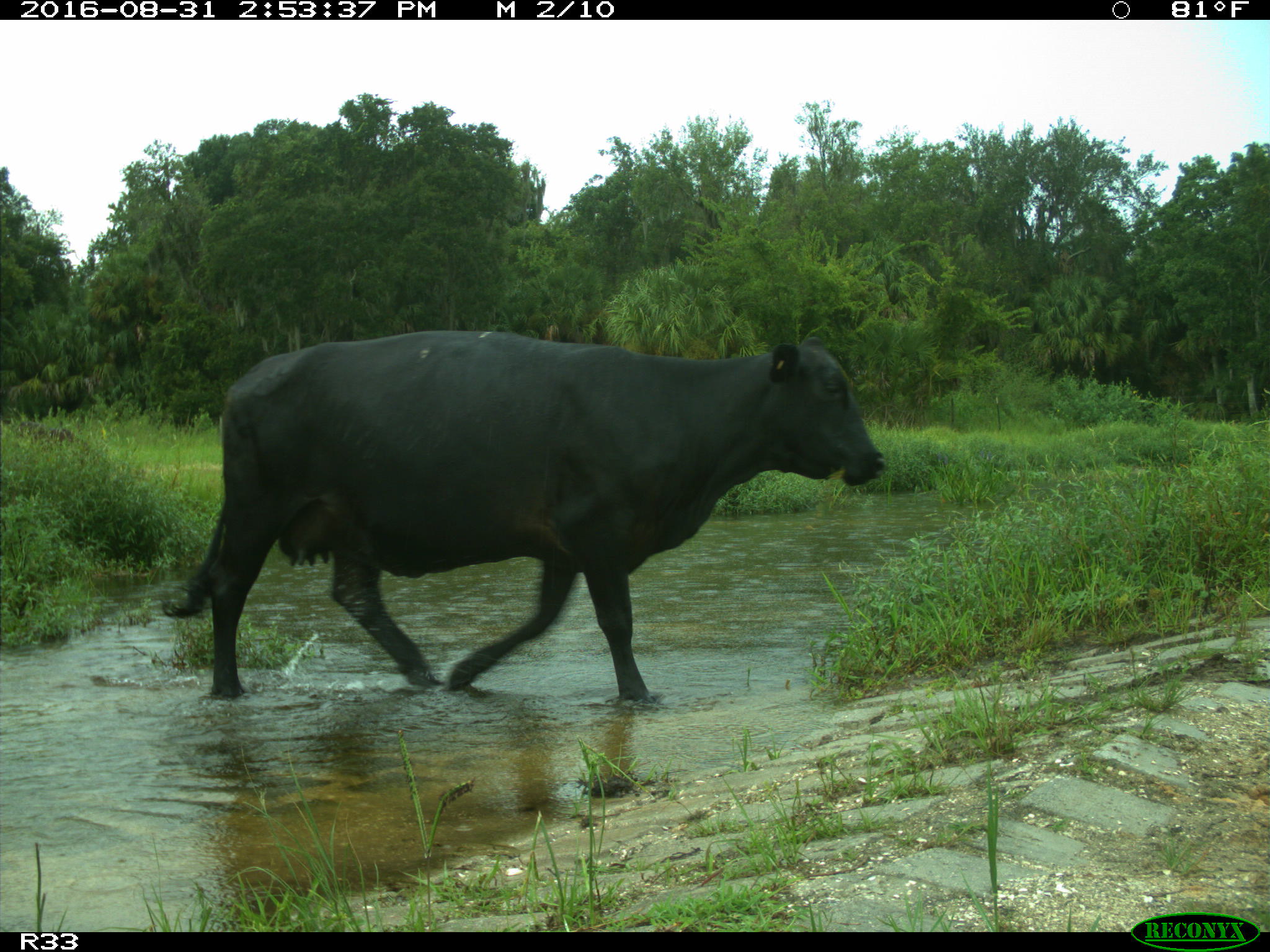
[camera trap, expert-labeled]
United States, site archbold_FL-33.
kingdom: Animalia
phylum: Chordata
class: Mammalia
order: Artiodactyla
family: Bovidae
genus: Bos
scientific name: Bos taurus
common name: domestic cow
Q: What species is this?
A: Bos taurus (domestic cow).